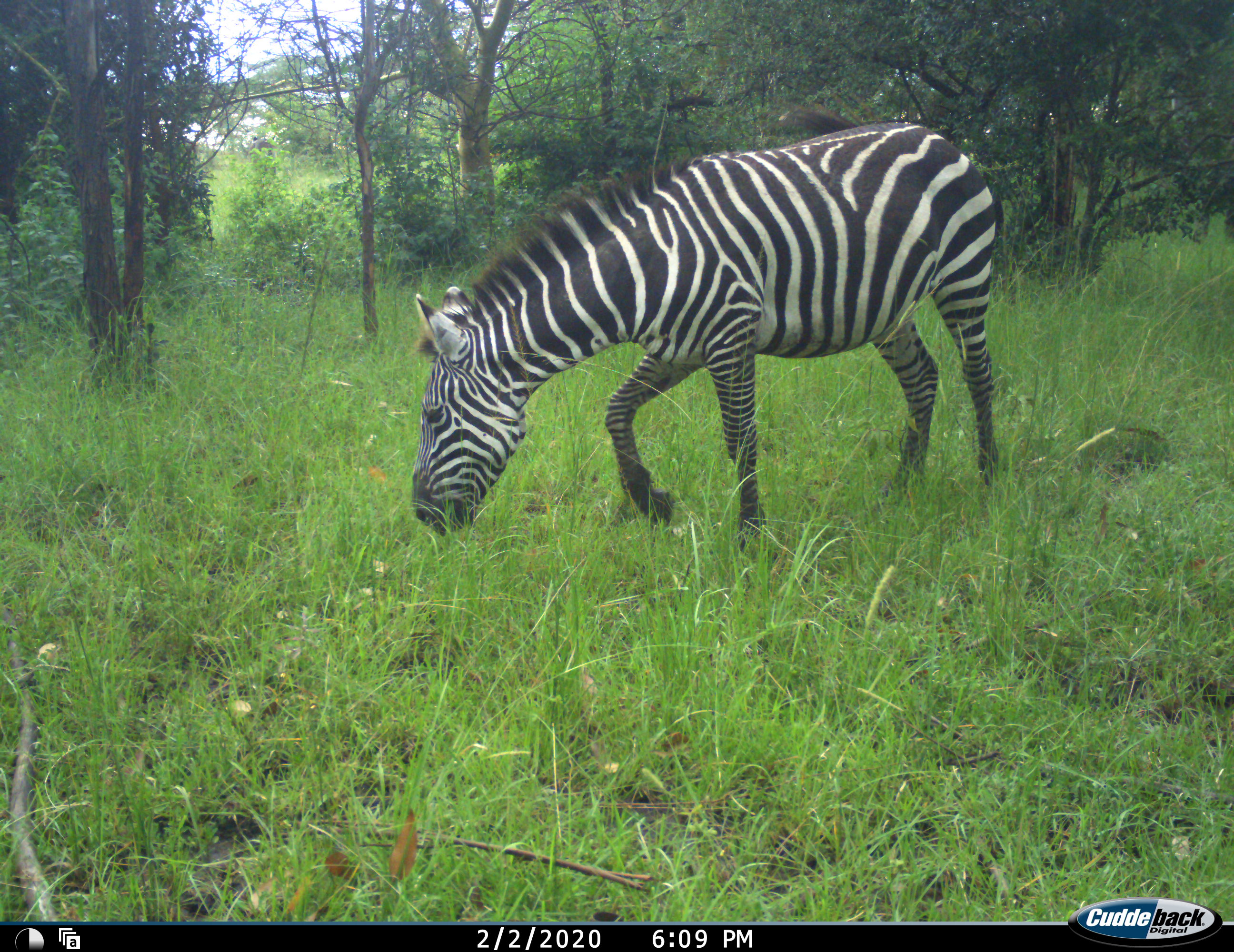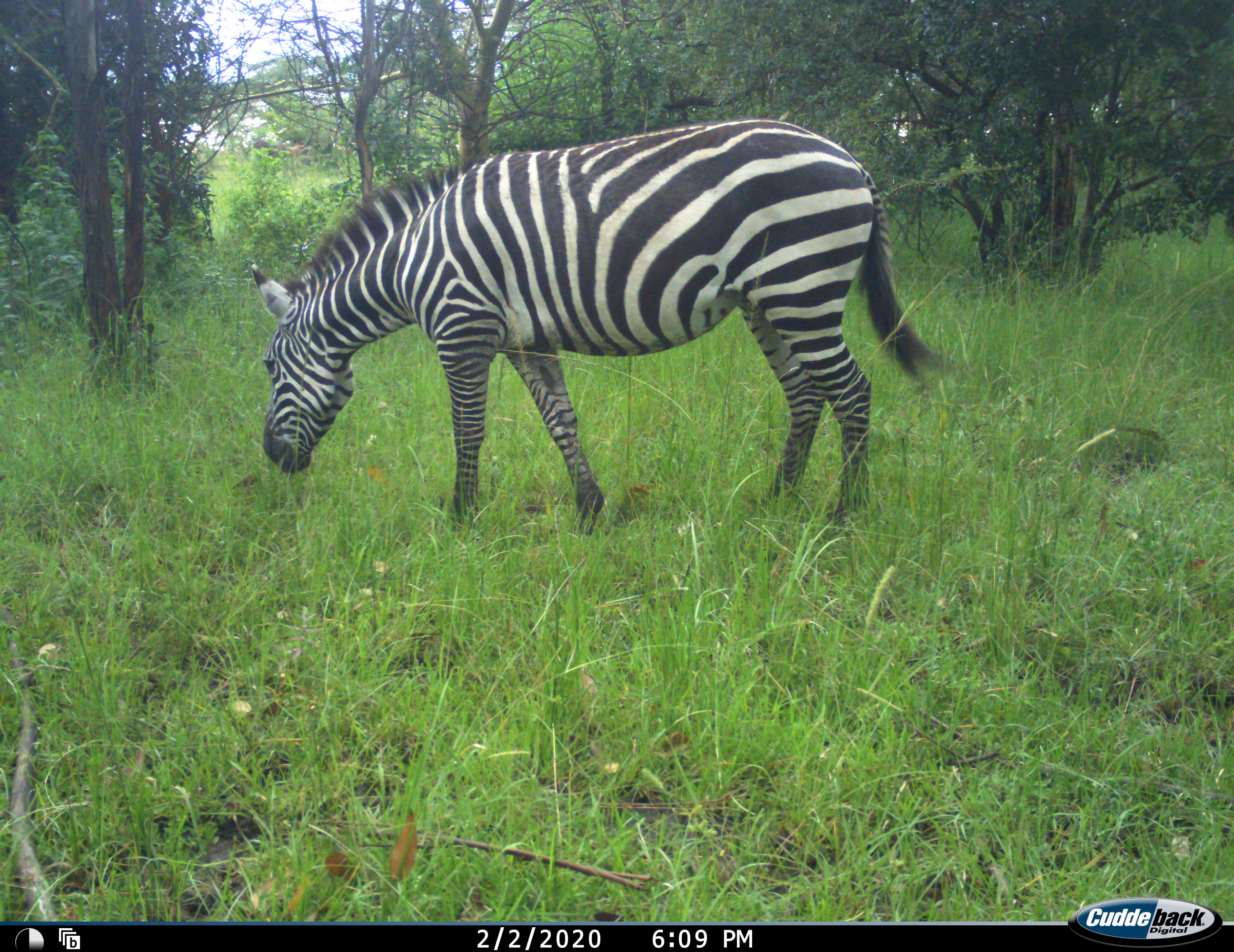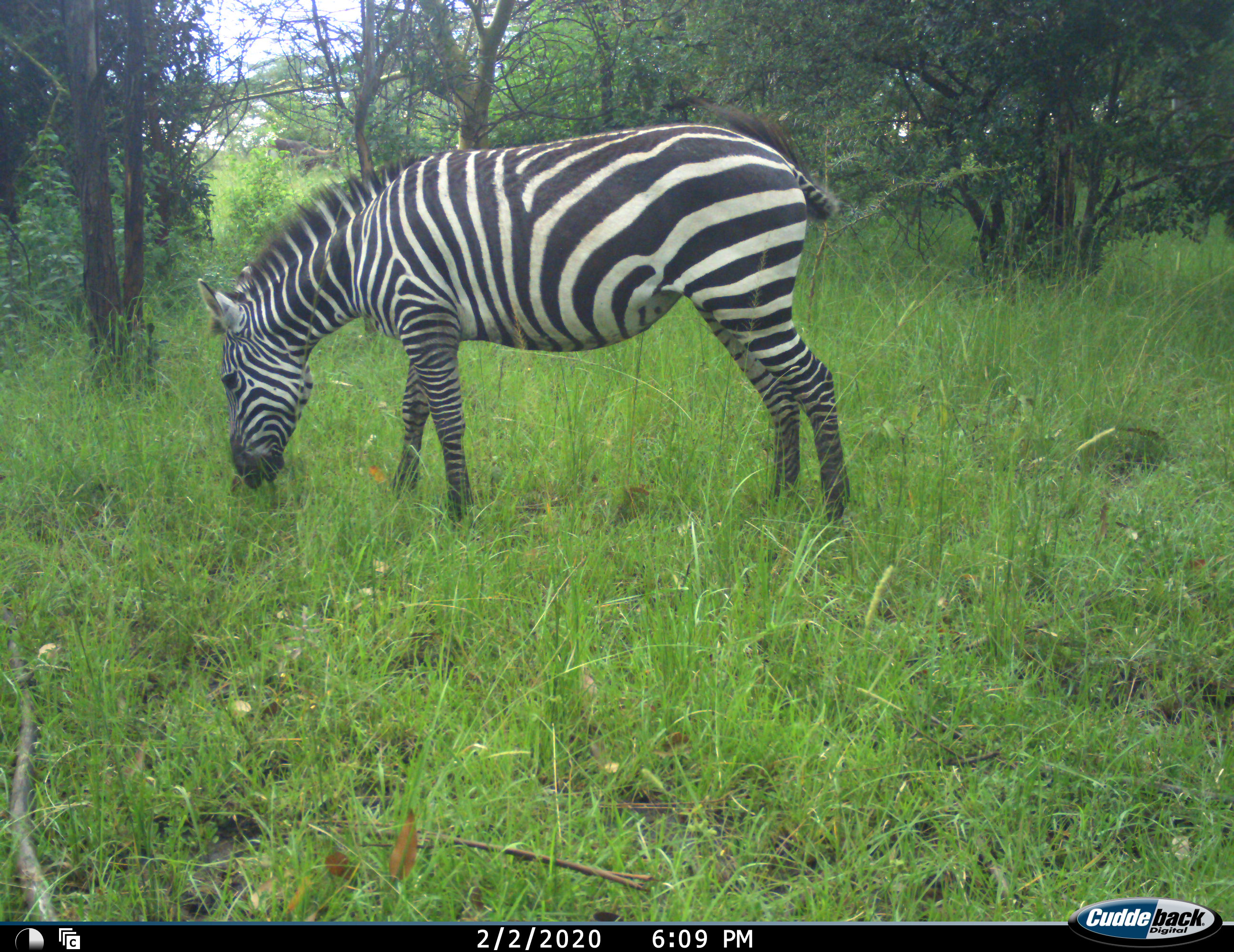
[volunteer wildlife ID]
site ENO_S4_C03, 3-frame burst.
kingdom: Animalia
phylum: Chordata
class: Mammalia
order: Perissodactyla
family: Equidae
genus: Equus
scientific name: Equus quagga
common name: plains zebra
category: zebraplains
Zebraplains (plains zebra) (Equus quagga), count 1. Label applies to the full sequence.